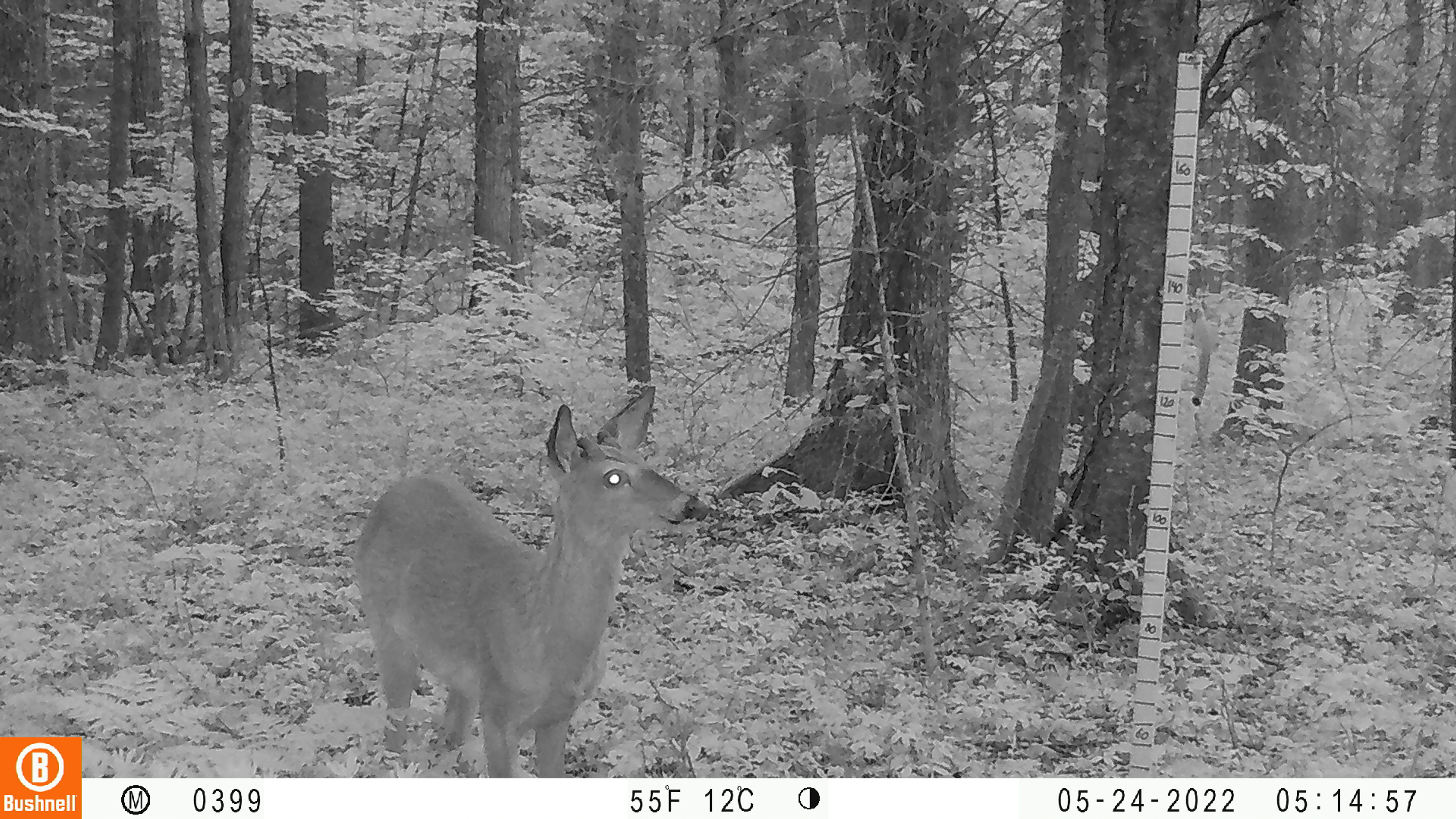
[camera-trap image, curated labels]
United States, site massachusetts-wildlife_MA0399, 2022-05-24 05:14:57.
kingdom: Animalia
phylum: Chordata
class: Mammalia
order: Artiodactyla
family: Cervidae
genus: Odocoileus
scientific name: Odocoileus virginianus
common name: white-tailed deer